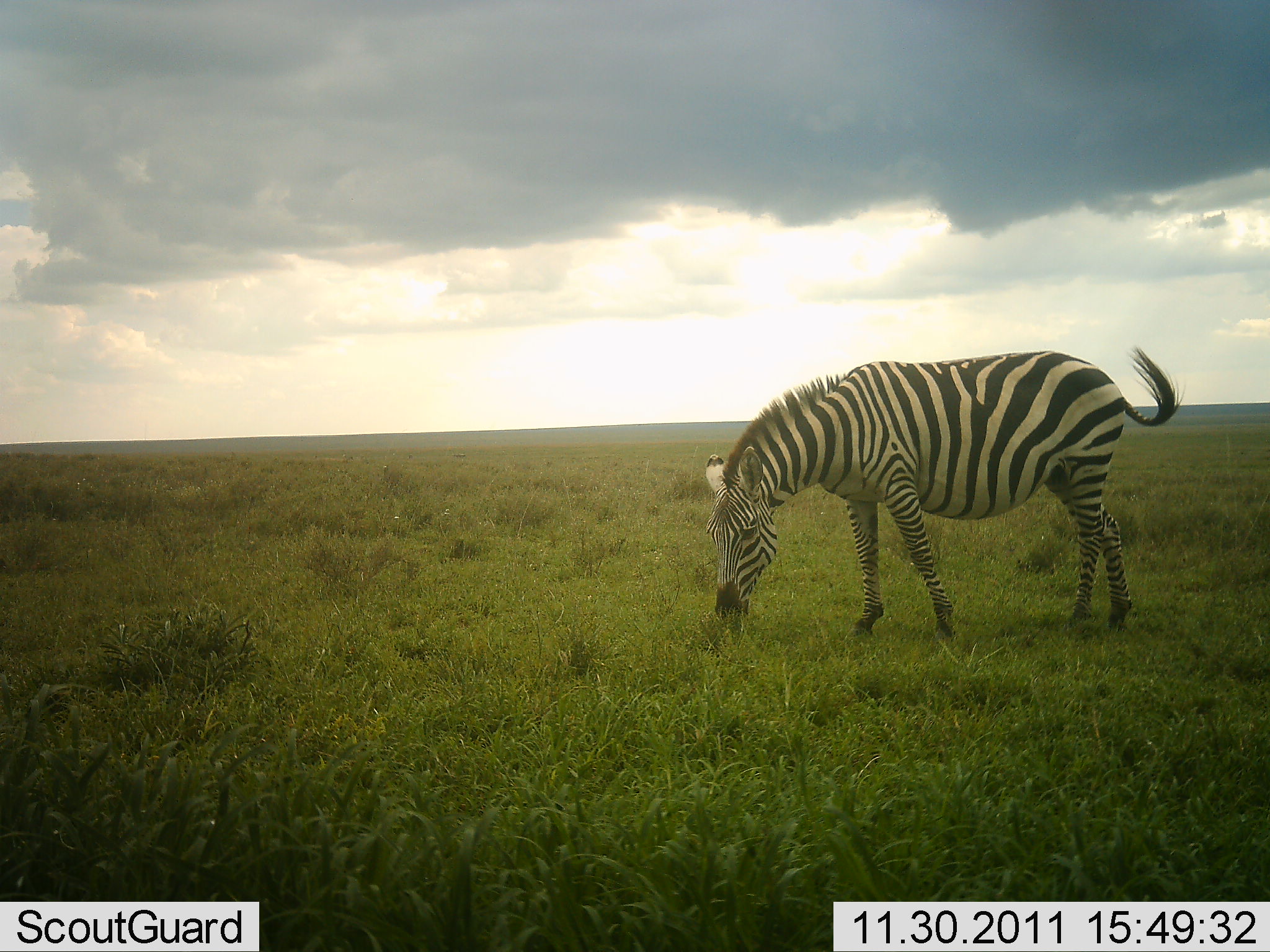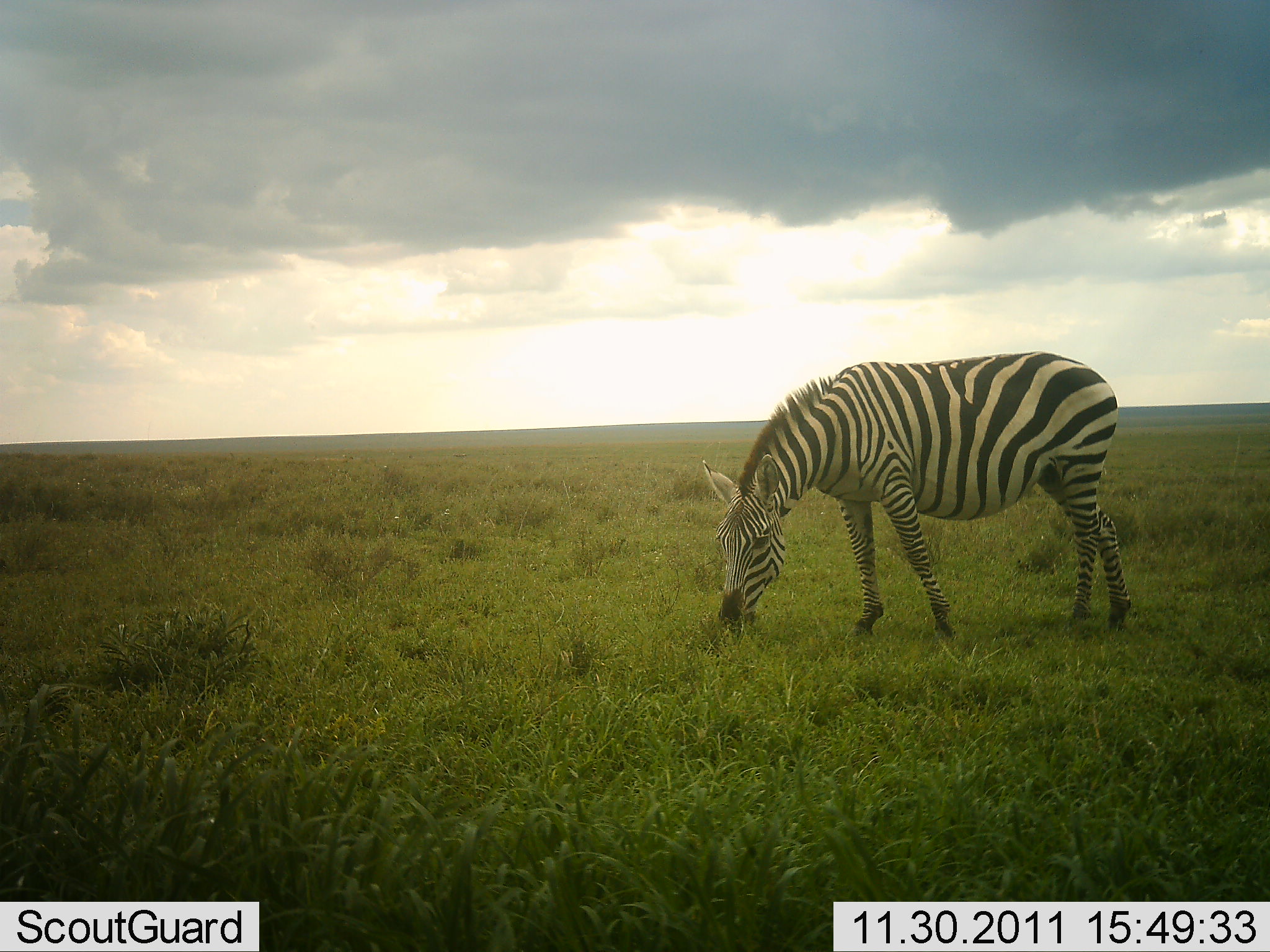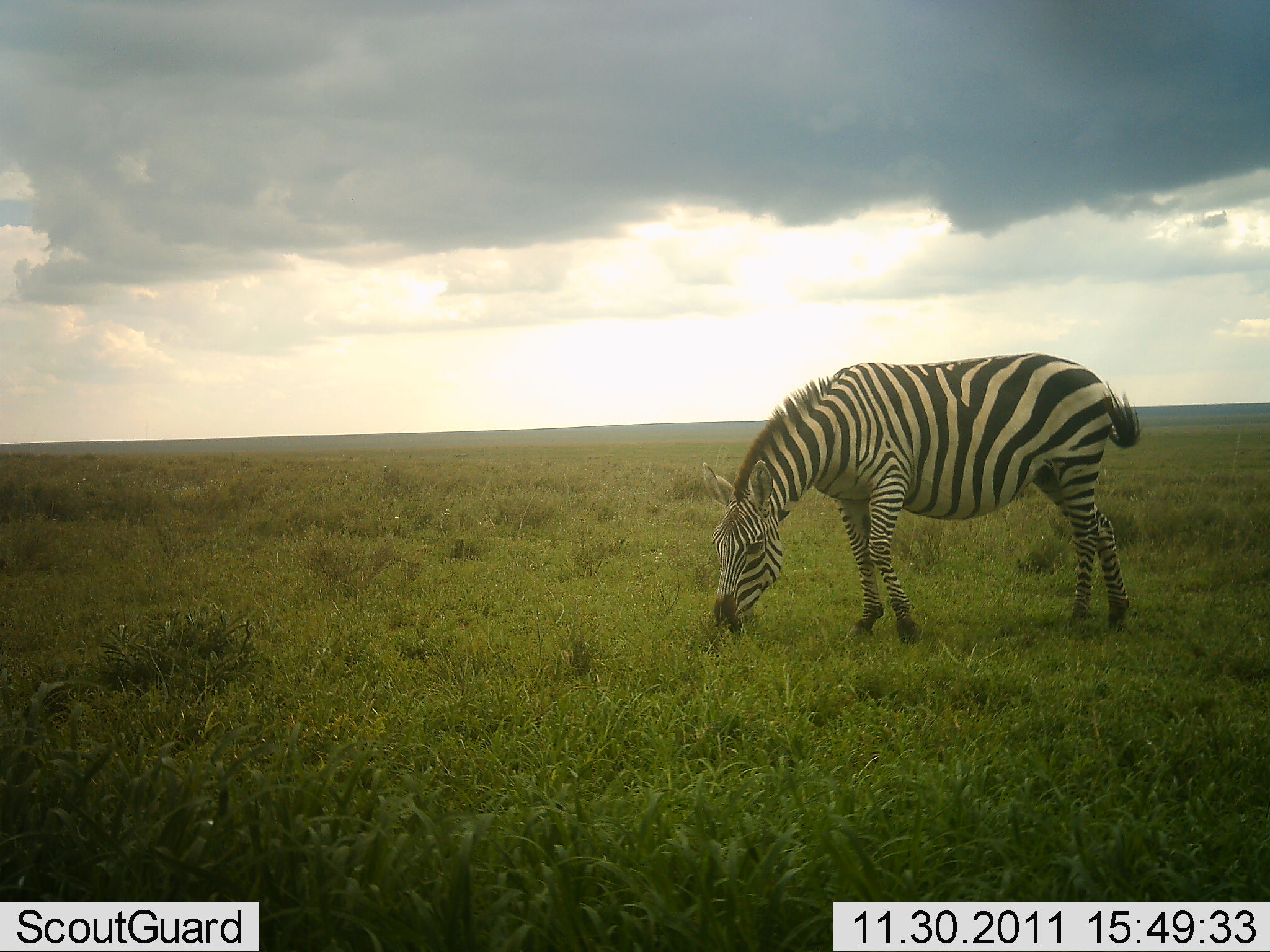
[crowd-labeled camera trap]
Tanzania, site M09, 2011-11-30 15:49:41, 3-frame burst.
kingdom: Animalia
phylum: Chordata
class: Mammalia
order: Perissodactyla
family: Equidae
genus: Equus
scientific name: Equus quagga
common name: plains zebra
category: zebra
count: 1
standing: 12%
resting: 0%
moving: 0%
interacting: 0%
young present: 0%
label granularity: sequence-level